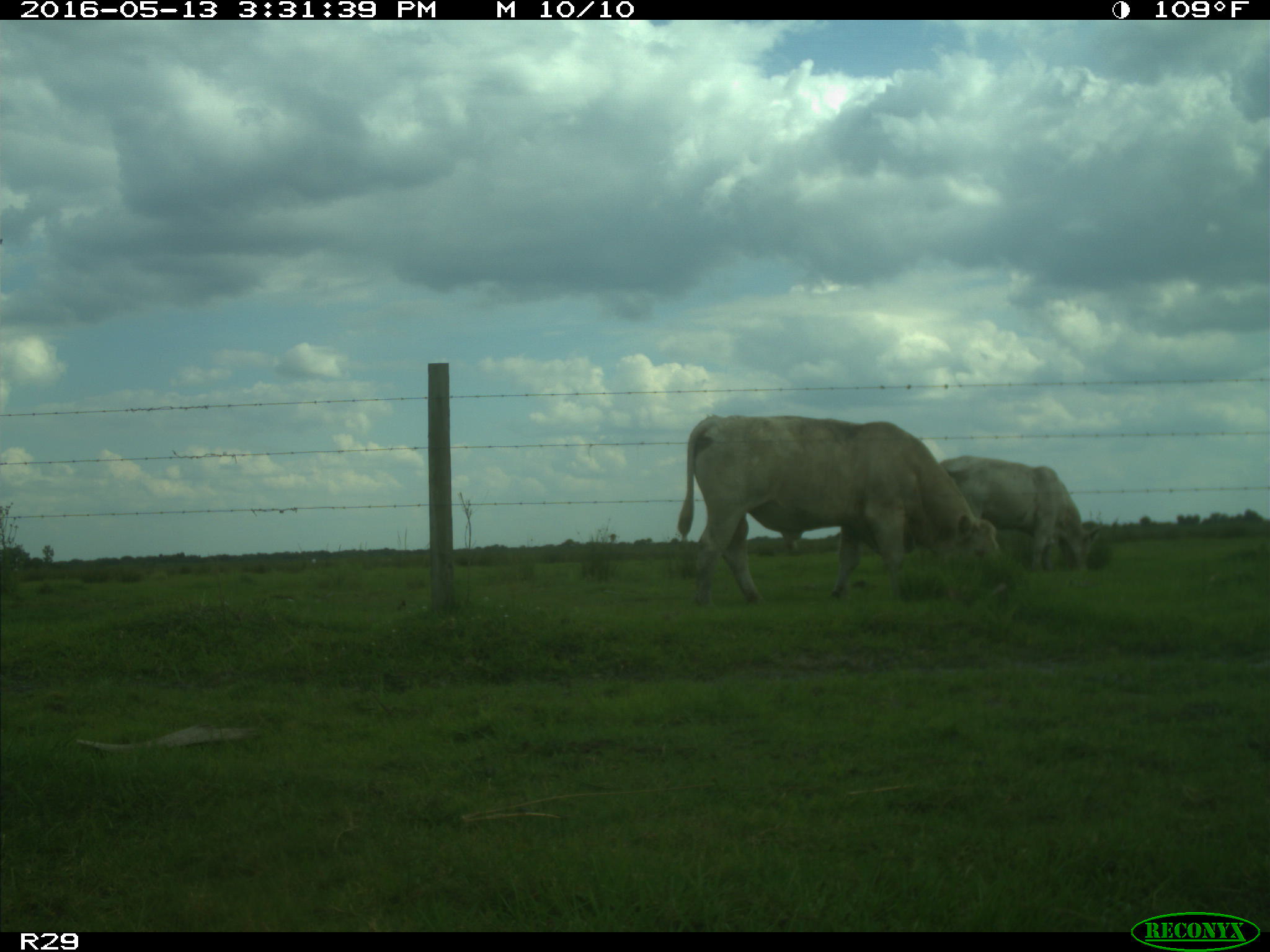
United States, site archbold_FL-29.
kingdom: Animalia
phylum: Chordata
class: Mammalia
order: Artiodactyla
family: Bovidae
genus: Bos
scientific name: Bos taurus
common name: domestic cow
Bos taurus (domestic cow).